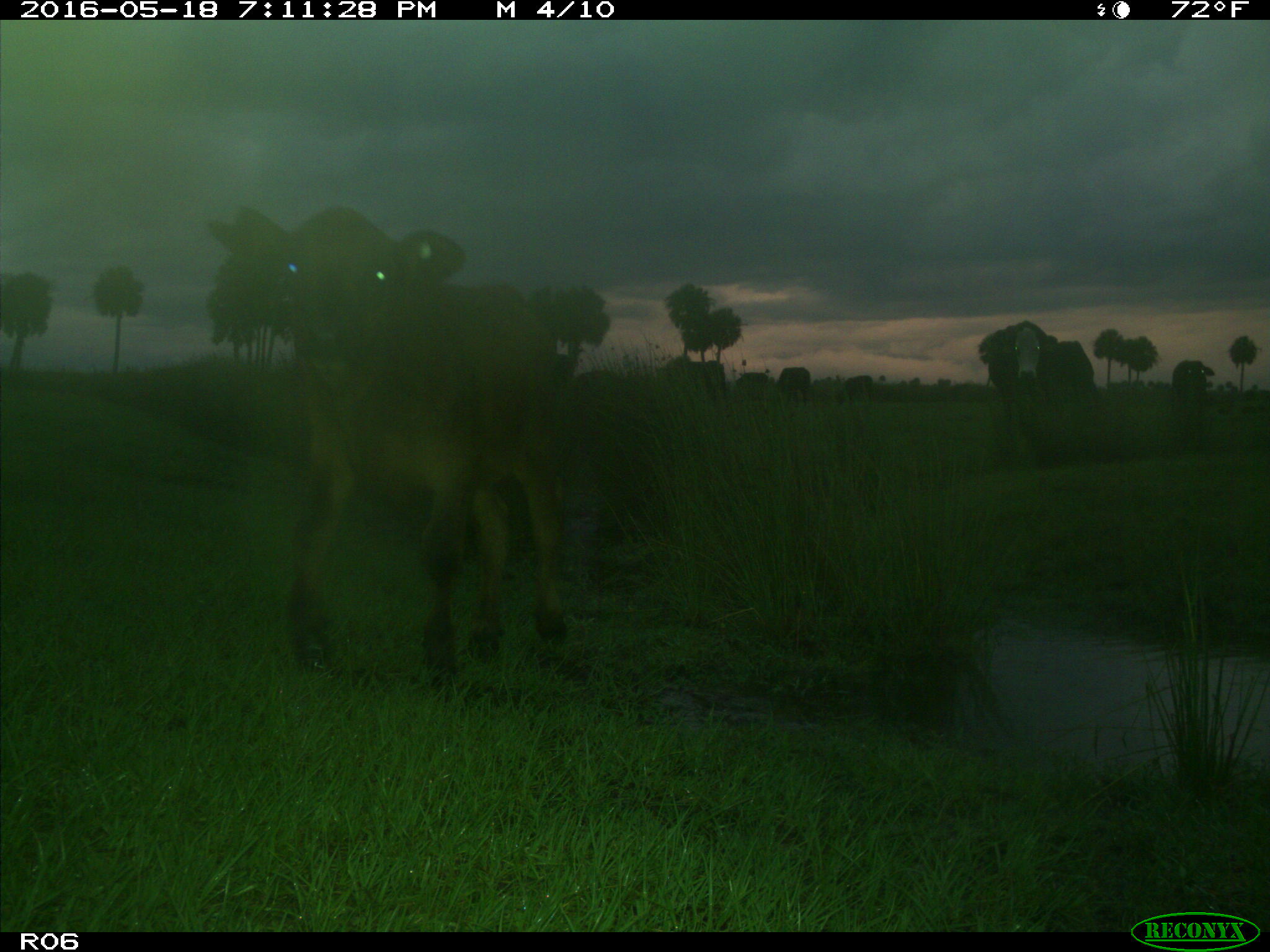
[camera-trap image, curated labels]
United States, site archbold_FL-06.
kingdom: Animalia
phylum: Chordata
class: Mammalia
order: Artiodactyla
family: Bovidae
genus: Bos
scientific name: Bos taurus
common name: domestic cow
Bos taurus (domestic cow).